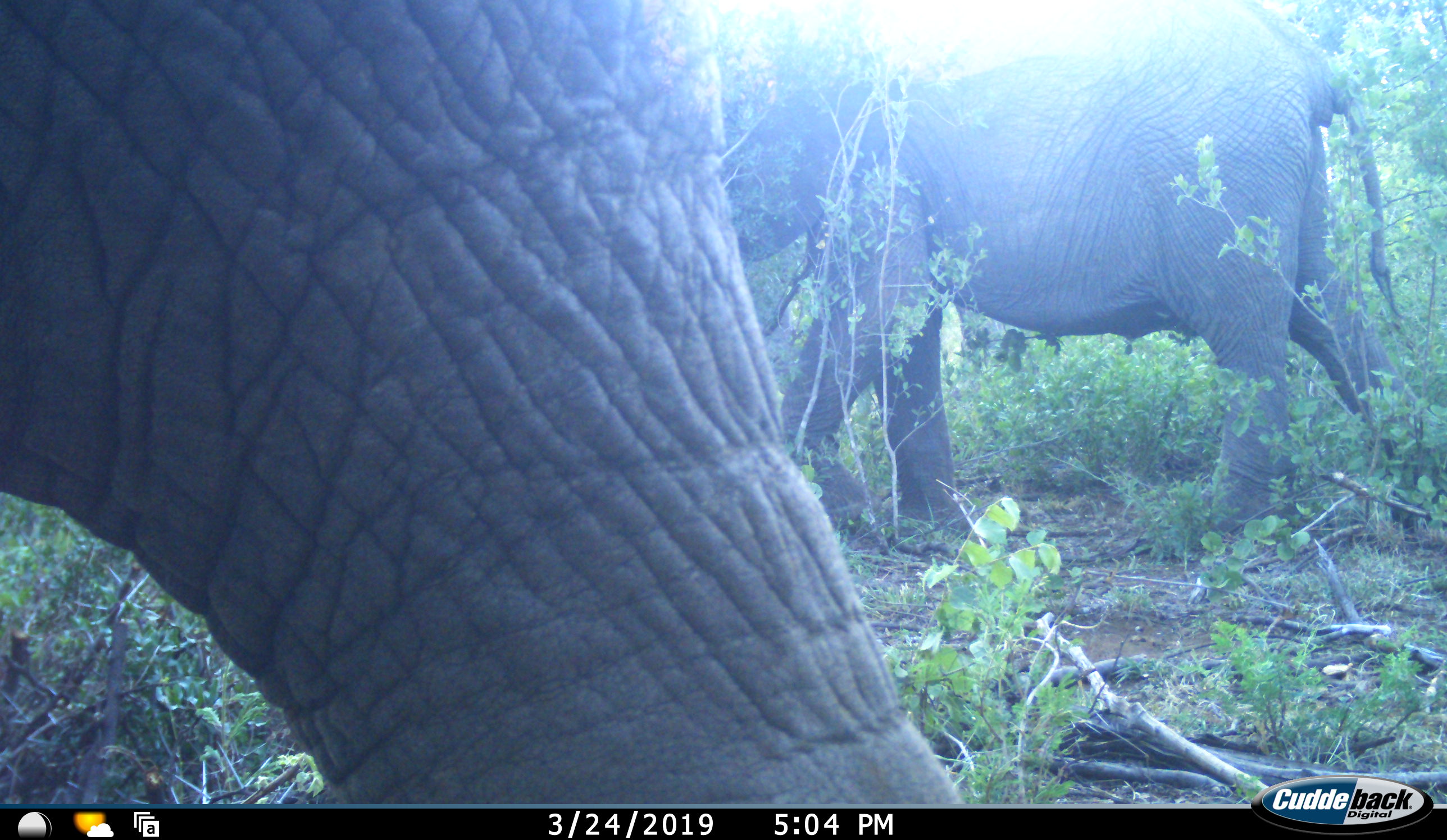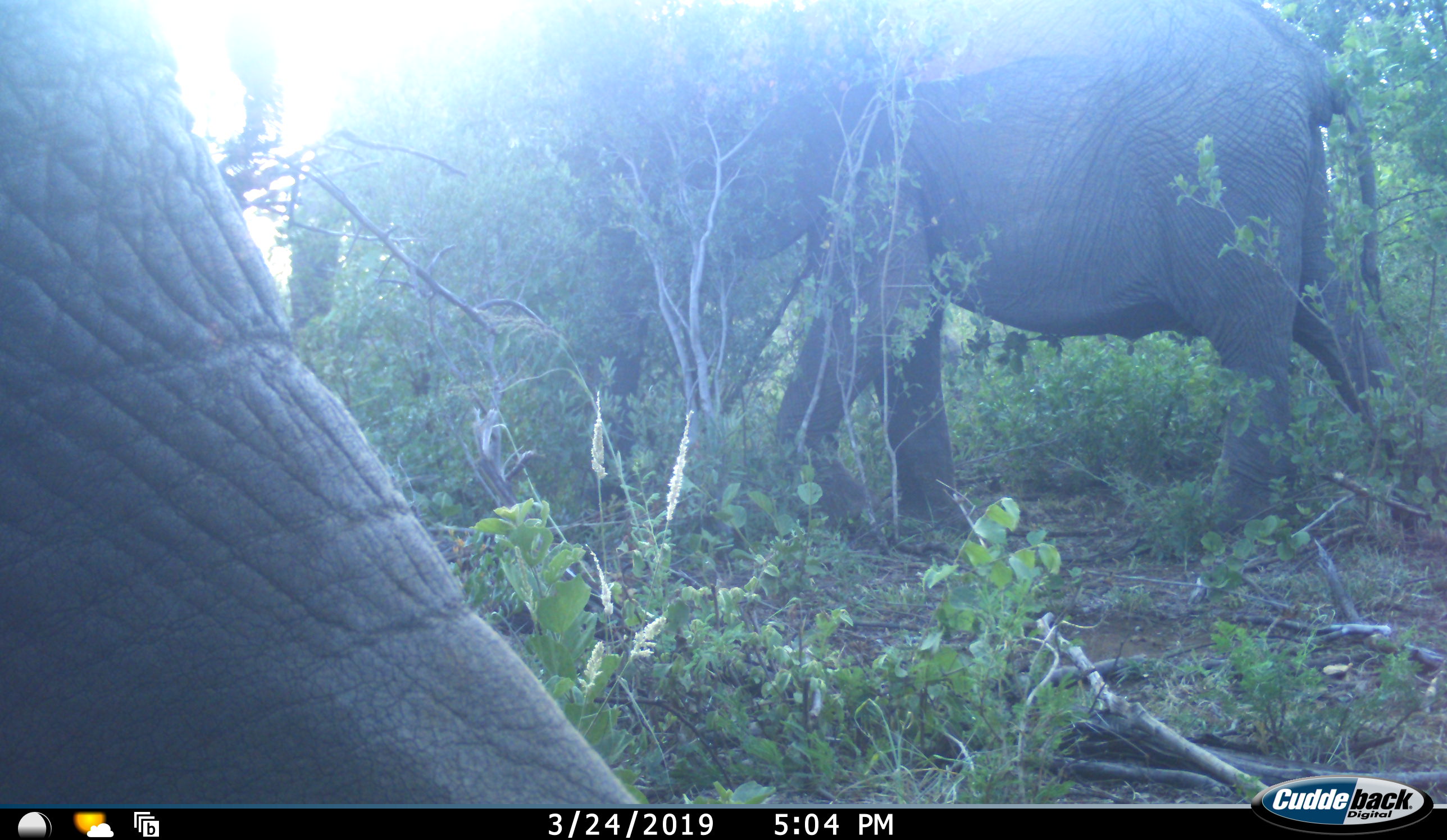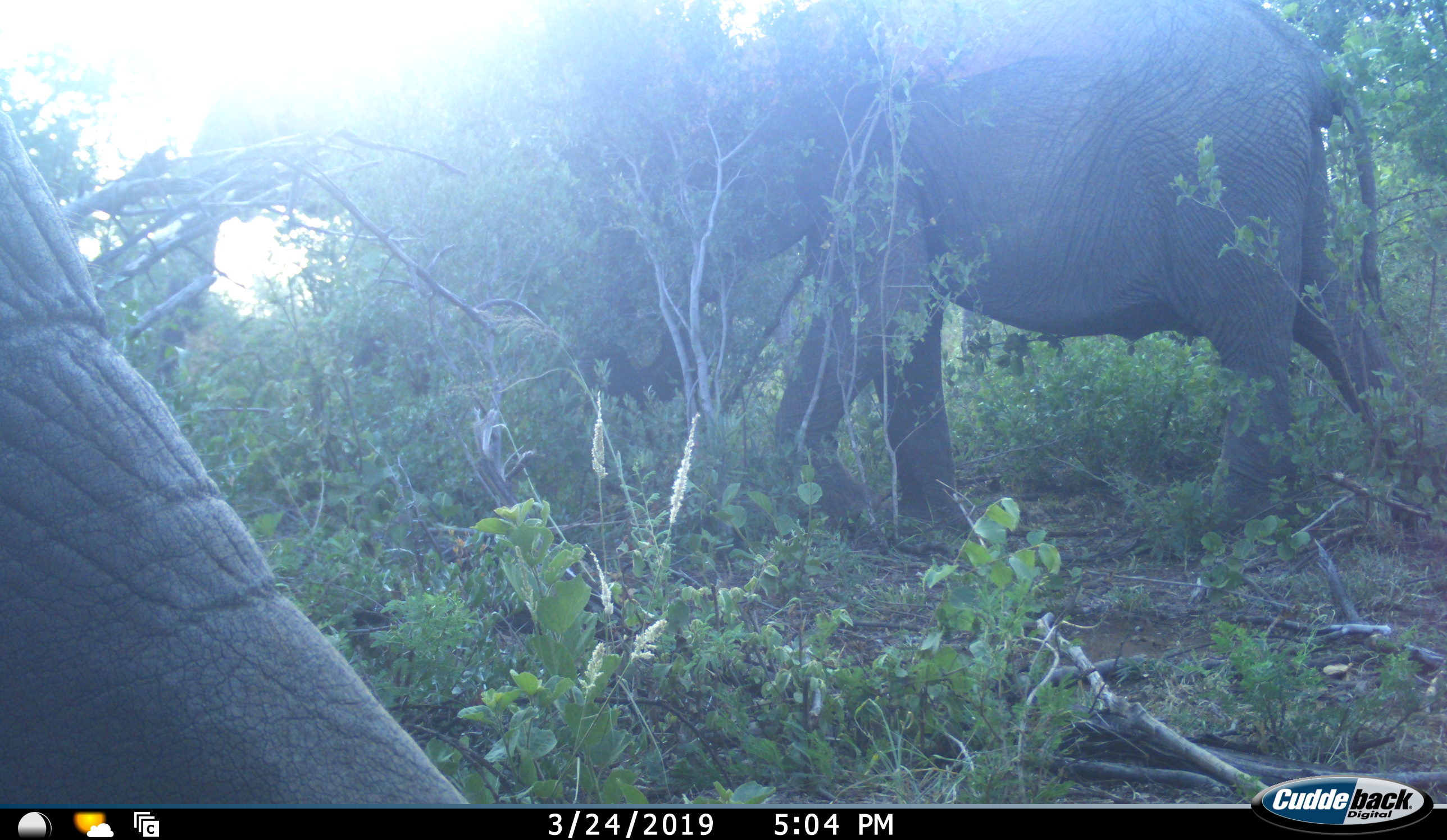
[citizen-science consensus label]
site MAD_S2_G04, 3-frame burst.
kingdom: Animalia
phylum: Chordata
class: Mammalia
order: Proboscidea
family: Elephantidae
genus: Loxodonta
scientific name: Loxodonta africana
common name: african bush elephant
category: elephant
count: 2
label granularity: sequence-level